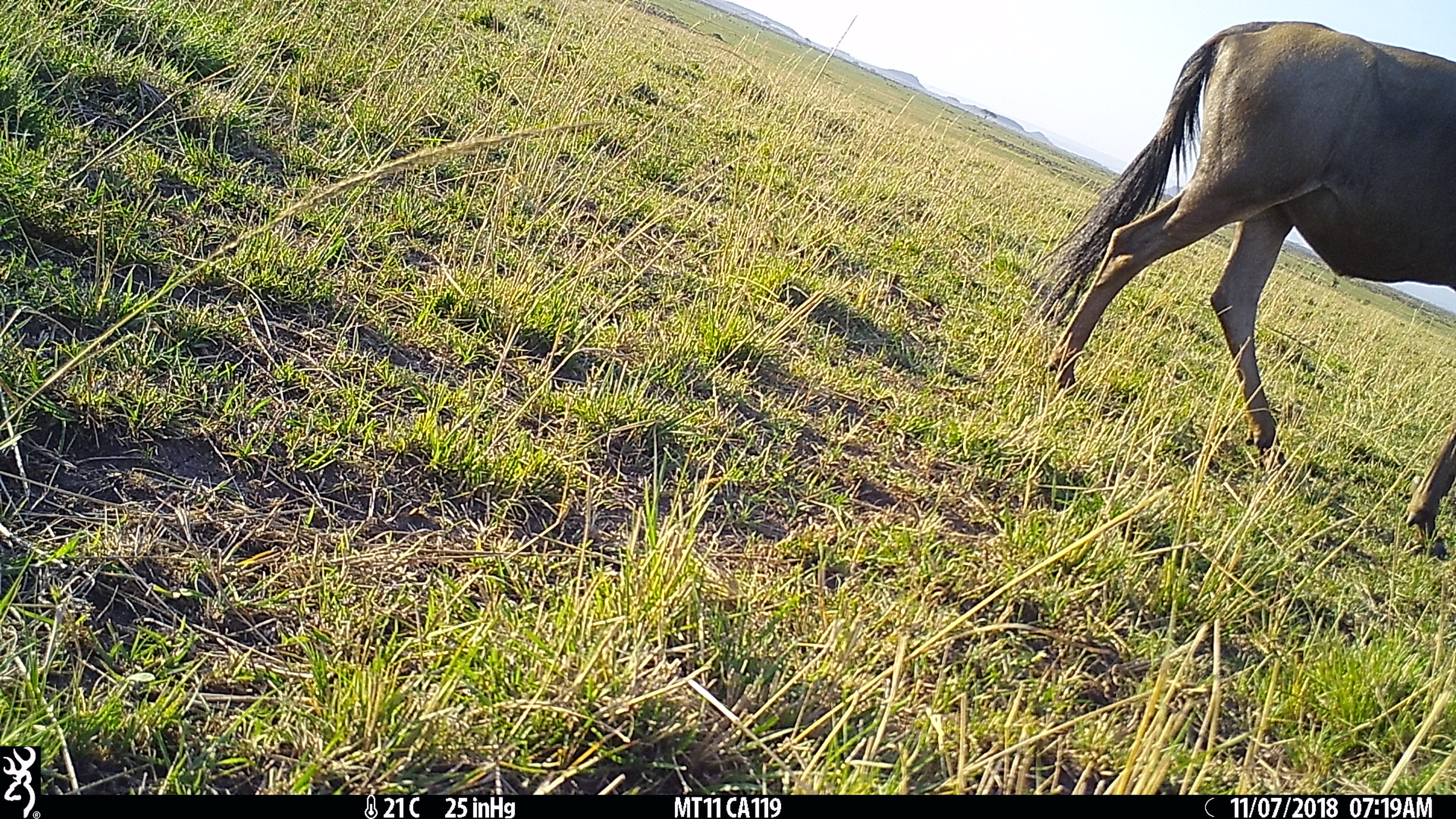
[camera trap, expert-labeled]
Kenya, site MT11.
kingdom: Animalia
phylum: Chordata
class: Mammalia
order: Artiodactyla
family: Bovidae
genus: Connochaetes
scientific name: Connochaetes taurinus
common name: blue wildebeest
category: wildebeest